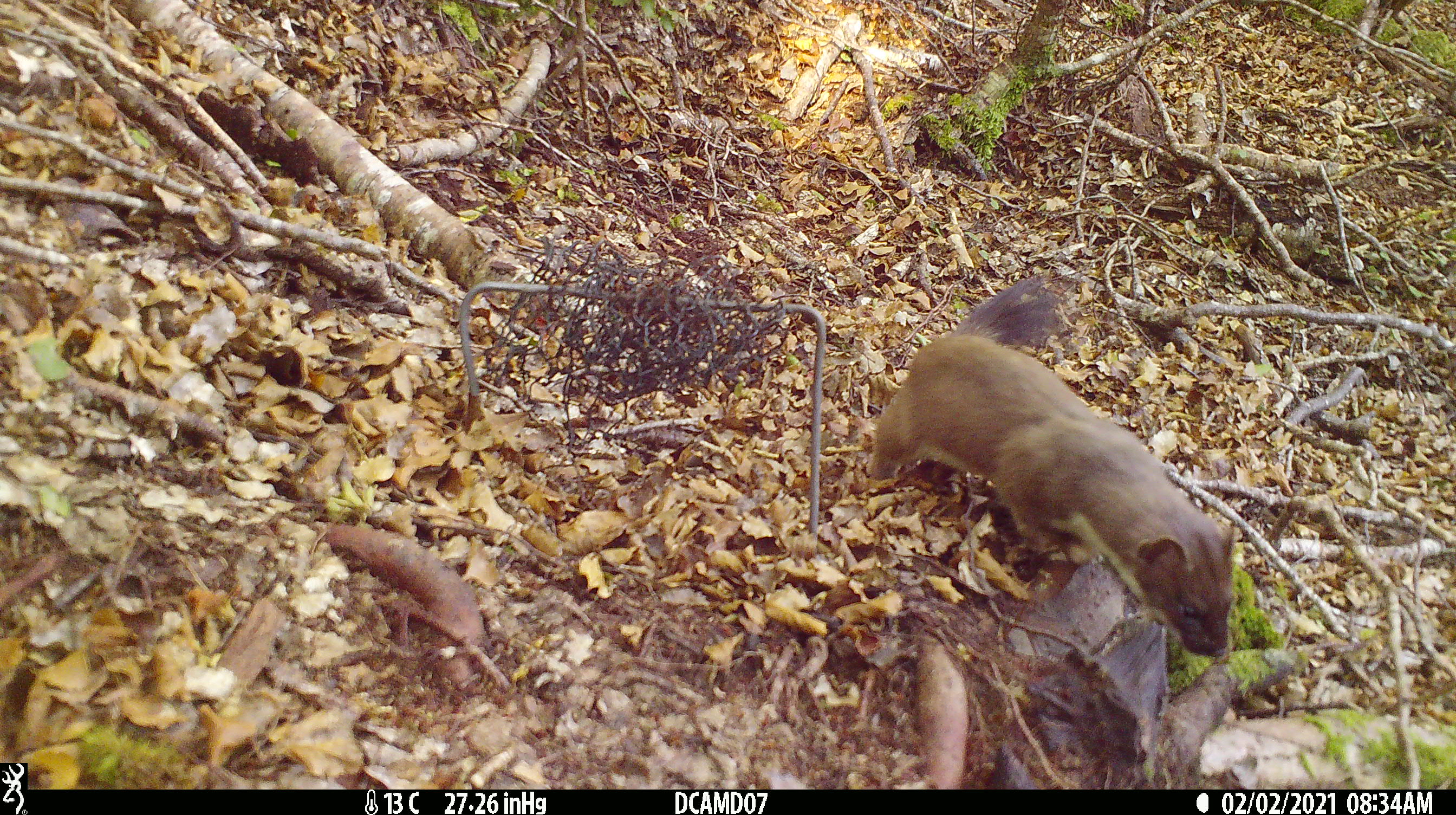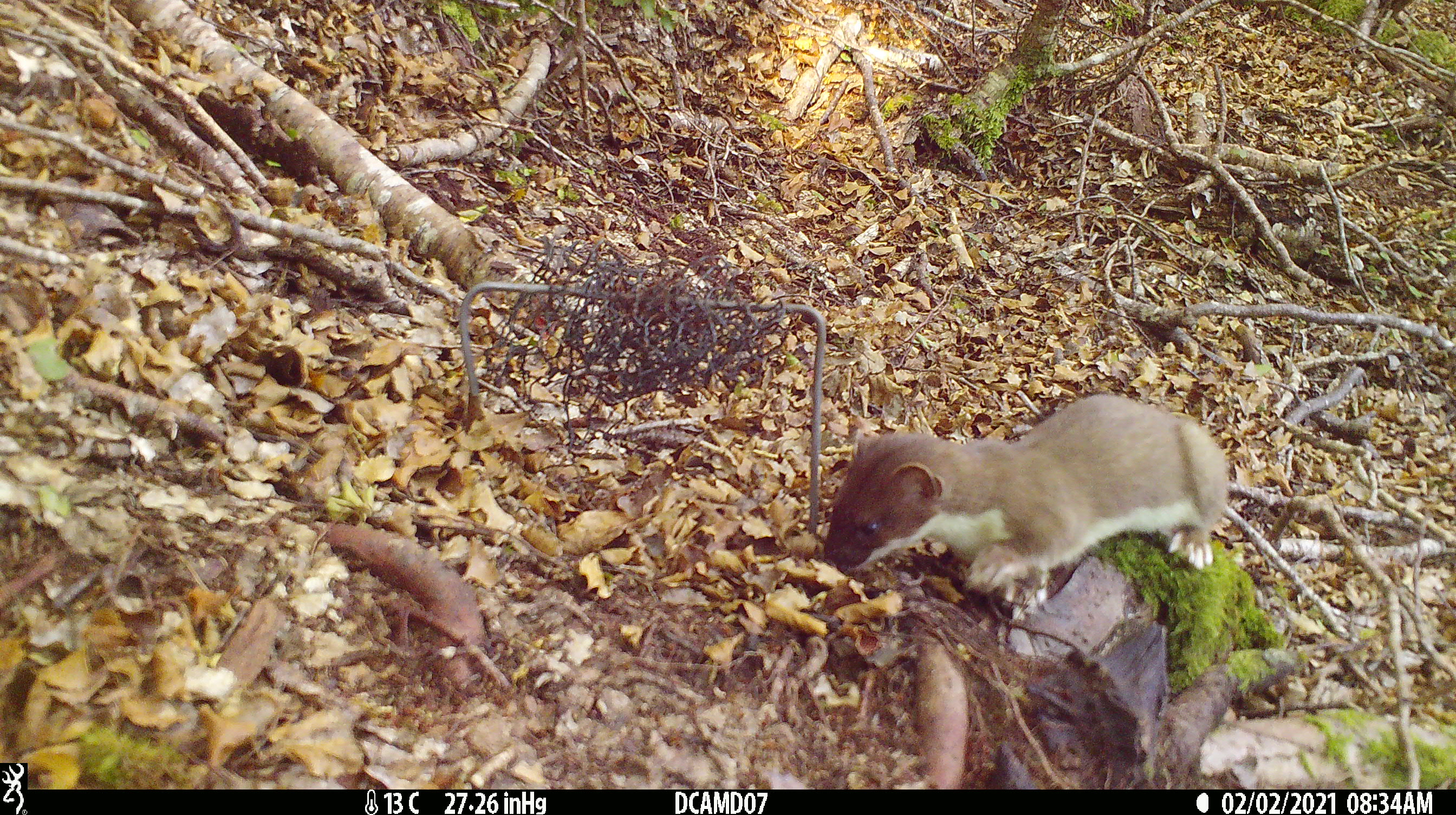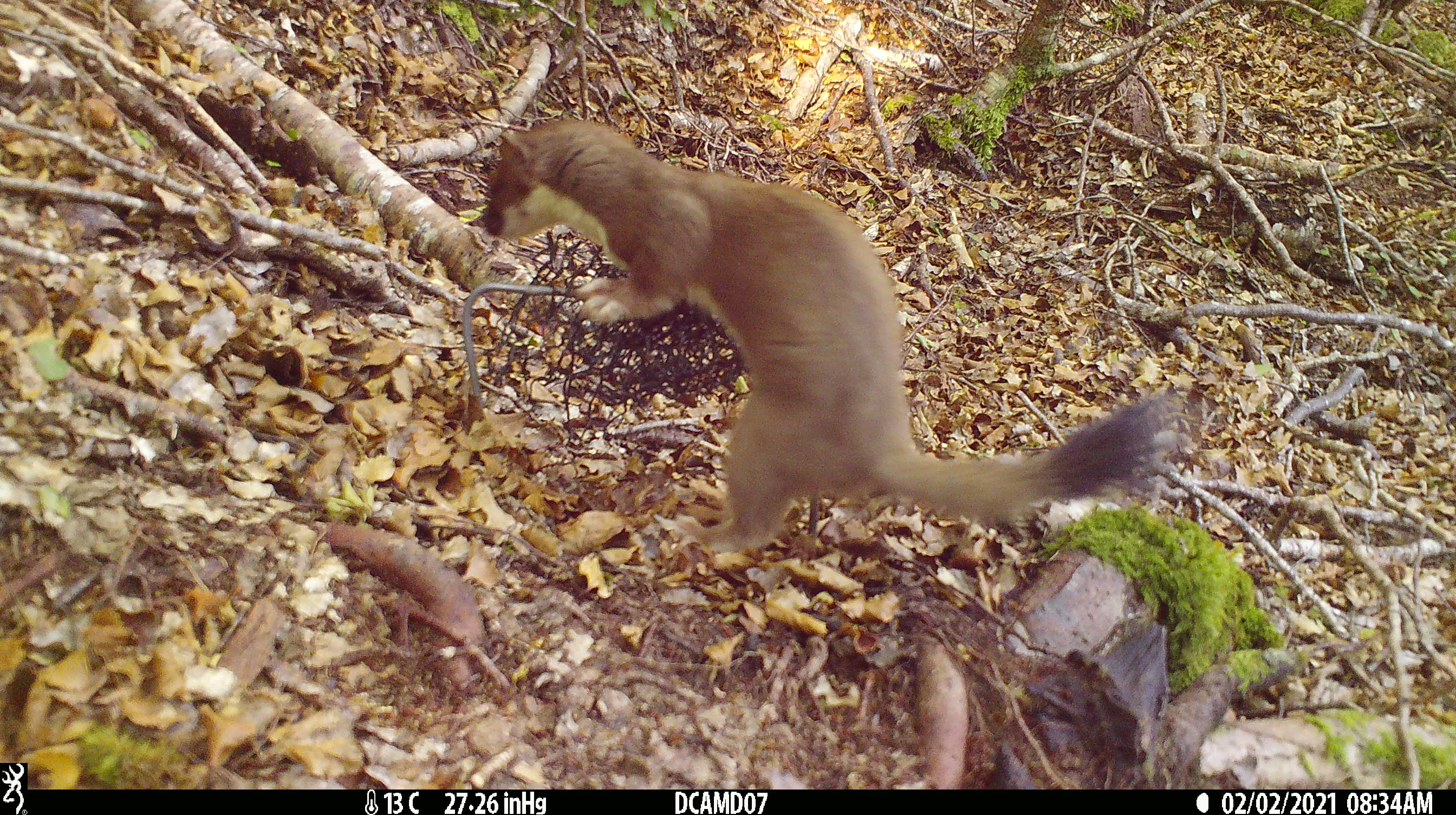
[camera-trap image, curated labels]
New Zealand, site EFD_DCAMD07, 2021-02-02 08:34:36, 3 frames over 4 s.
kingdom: Animalia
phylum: Chordata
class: Mammalia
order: Carnivora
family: Mustelidae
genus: Mustela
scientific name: Mustela erminea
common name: stoat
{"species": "stoat (Mustela erminea)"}